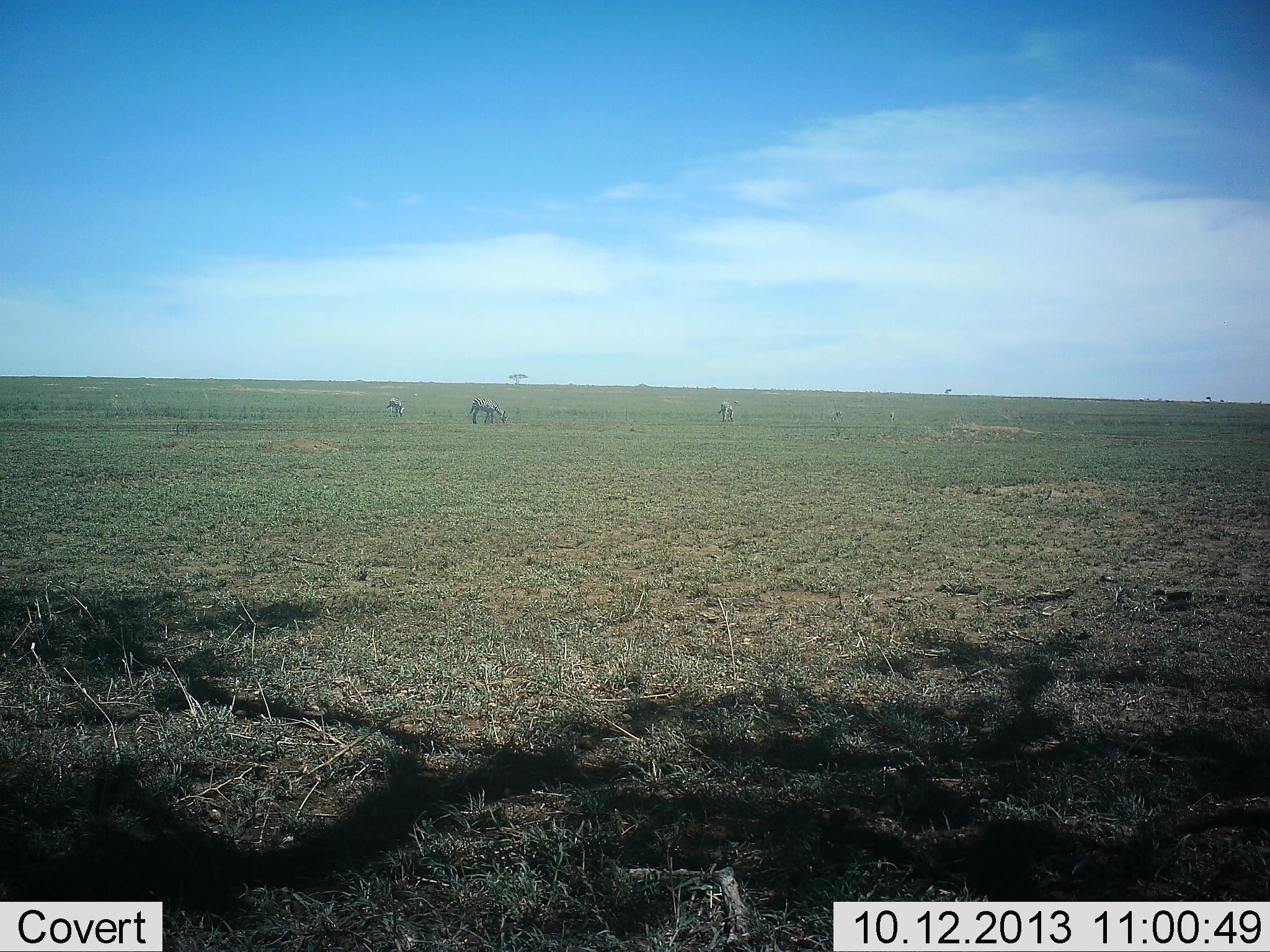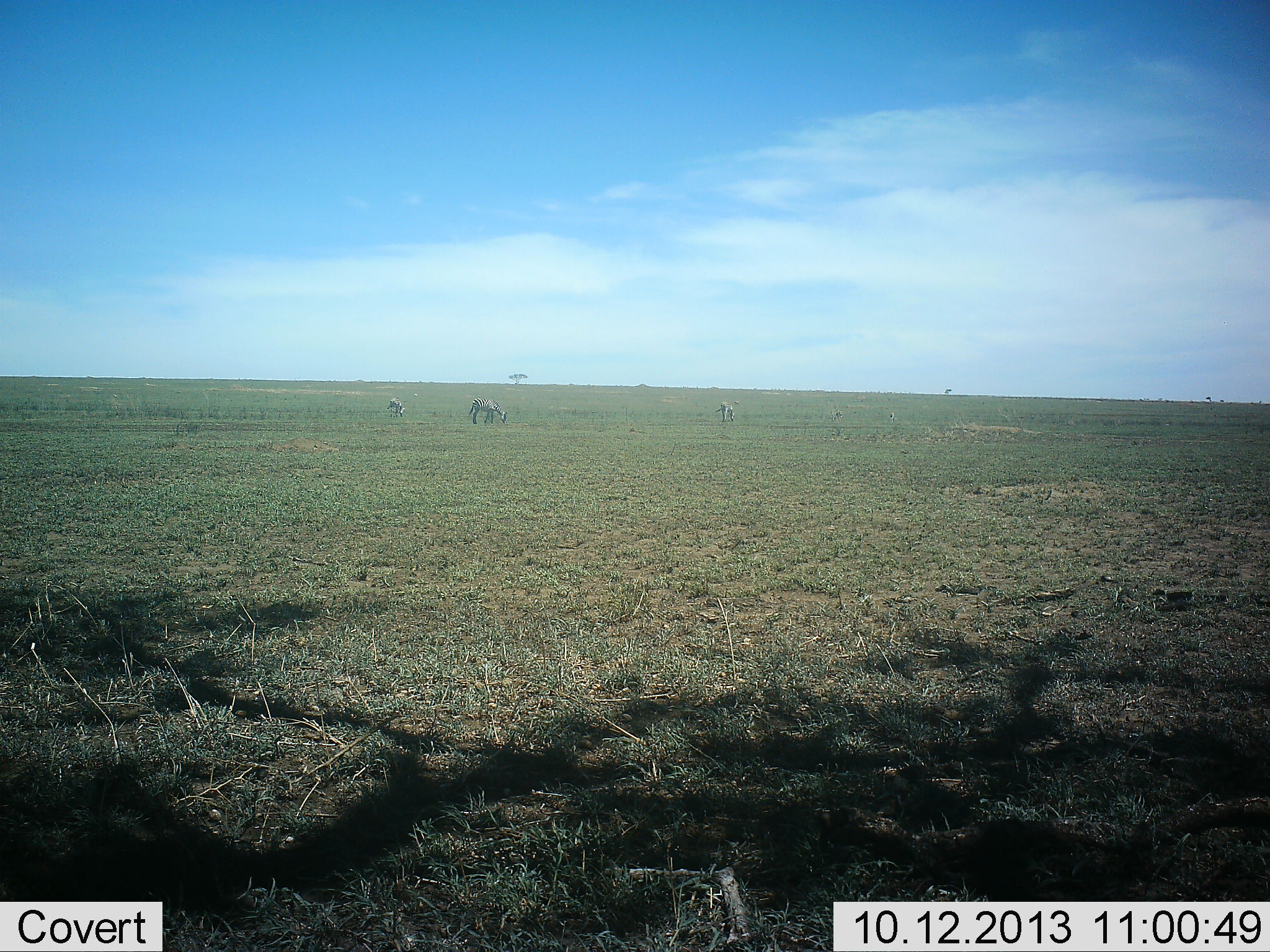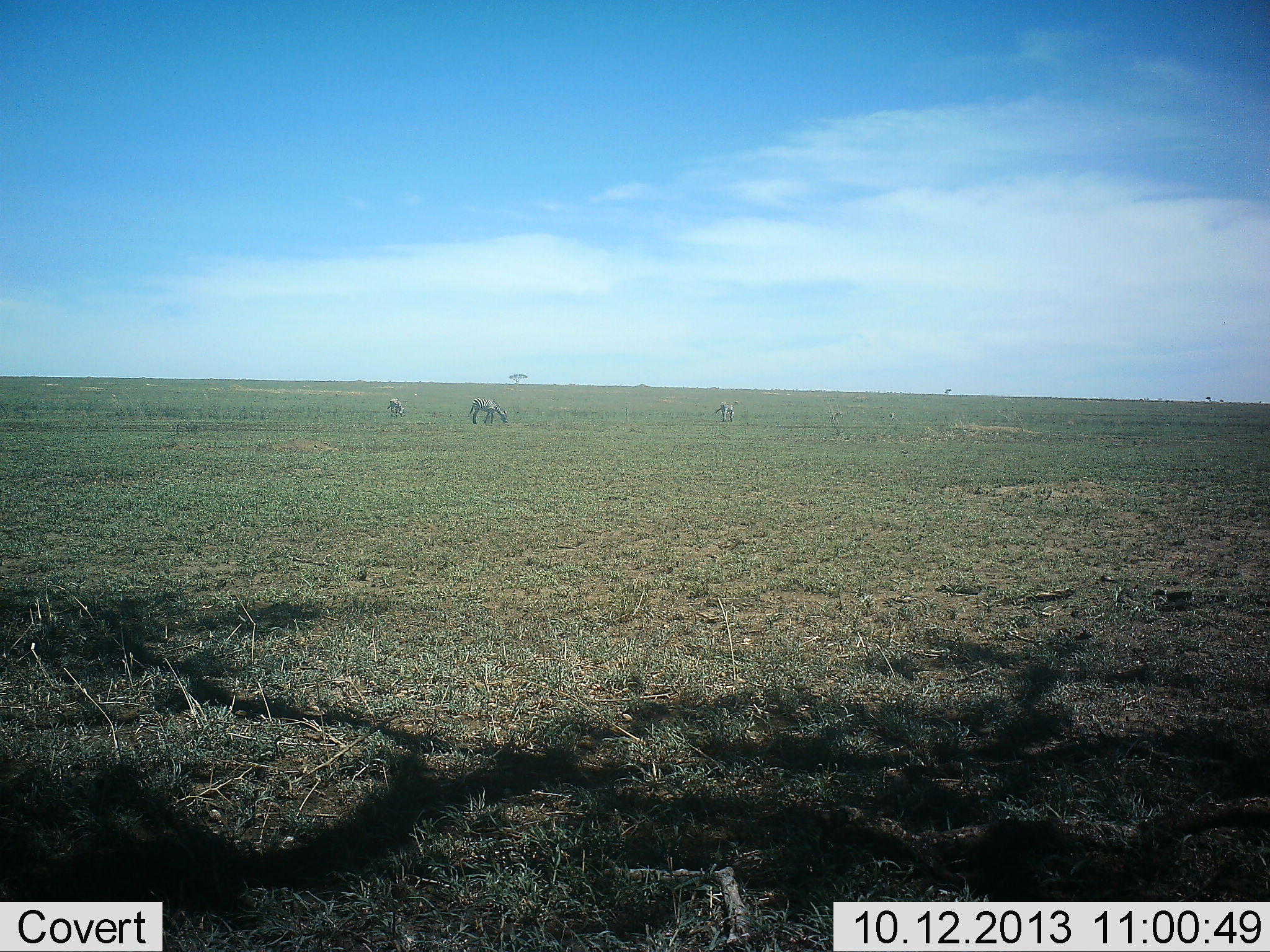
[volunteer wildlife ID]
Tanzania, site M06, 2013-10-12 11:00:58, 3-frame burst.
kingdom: Animalia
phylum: Chordata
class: Mammalia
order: Perissodactyla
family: Equidae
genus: Equus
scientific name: Equus quagga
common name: plains zebra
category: zebra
Zebra (plains zebra) (Equus quagga), count 3. Behavior (volunteer vote fractions): standing 30%, resting 0%, moving 10%, interacting 0%. Young present (vote fraction): 10%. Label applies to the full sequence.